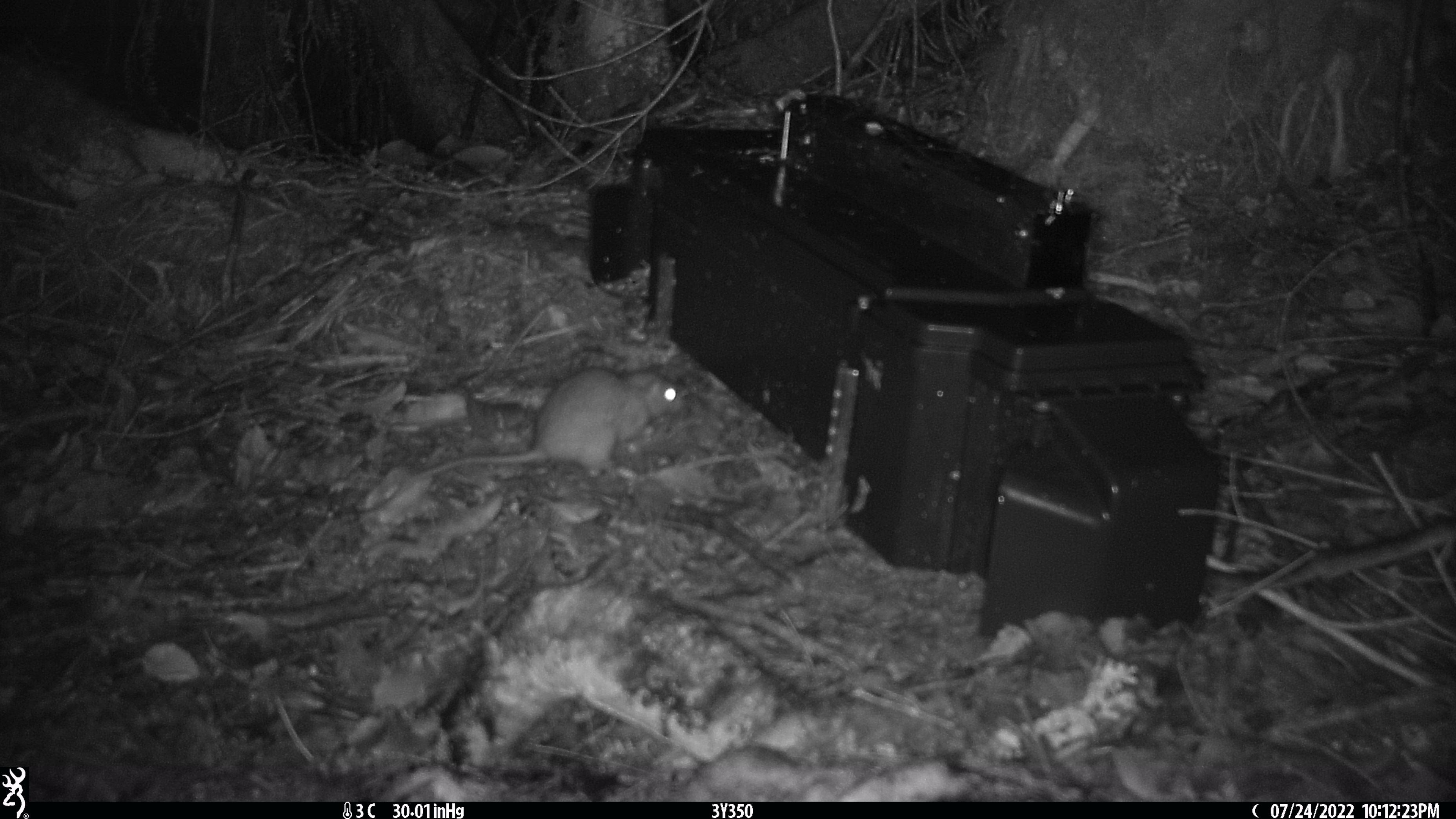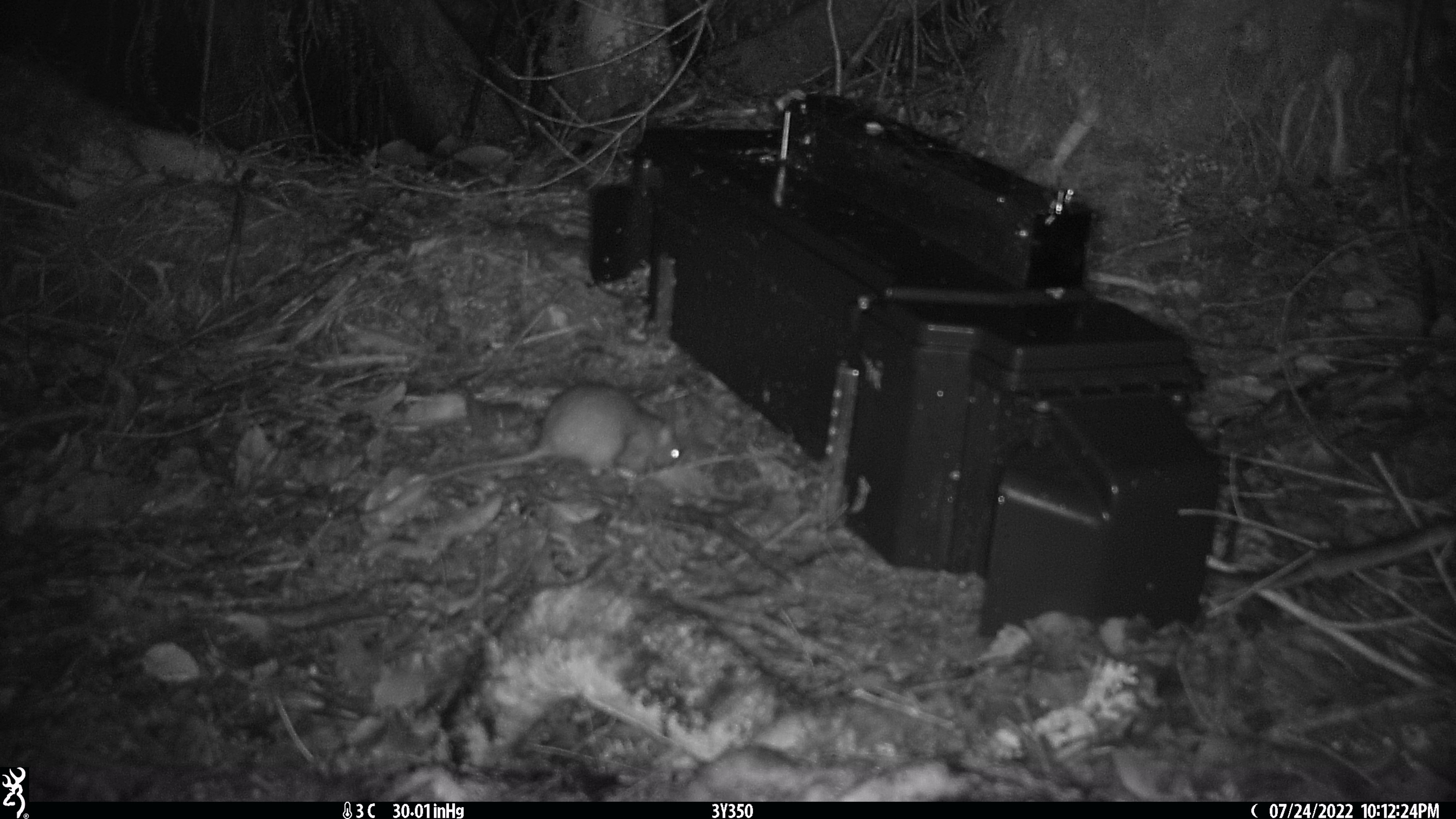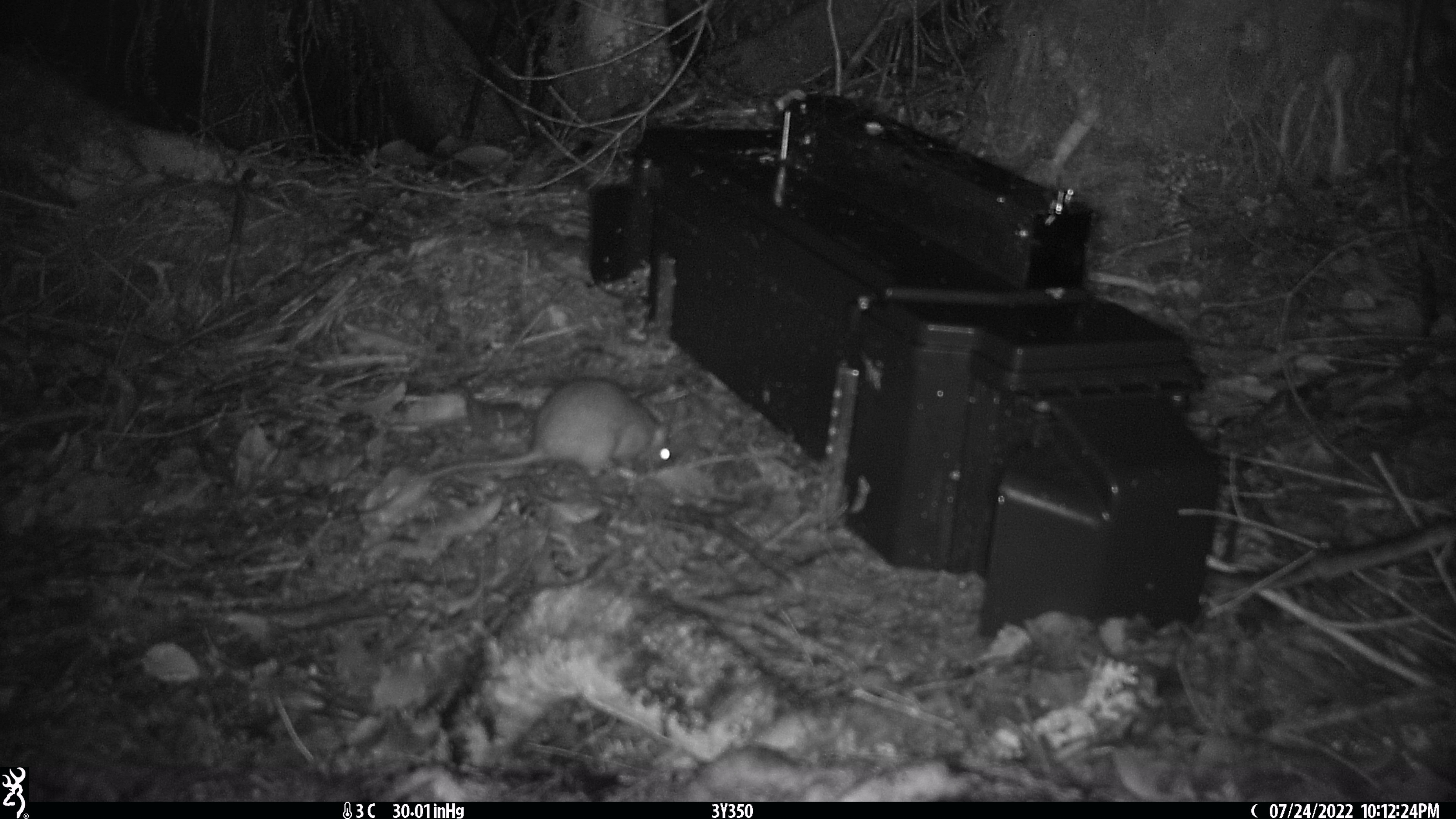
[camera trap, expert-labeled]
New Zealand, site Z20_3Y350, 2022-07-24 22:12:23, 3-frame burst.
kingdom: Animalia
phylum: Chordata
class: Mammalia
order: Rodentia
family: Muridae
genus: Rattus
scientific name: Rattus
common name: rat